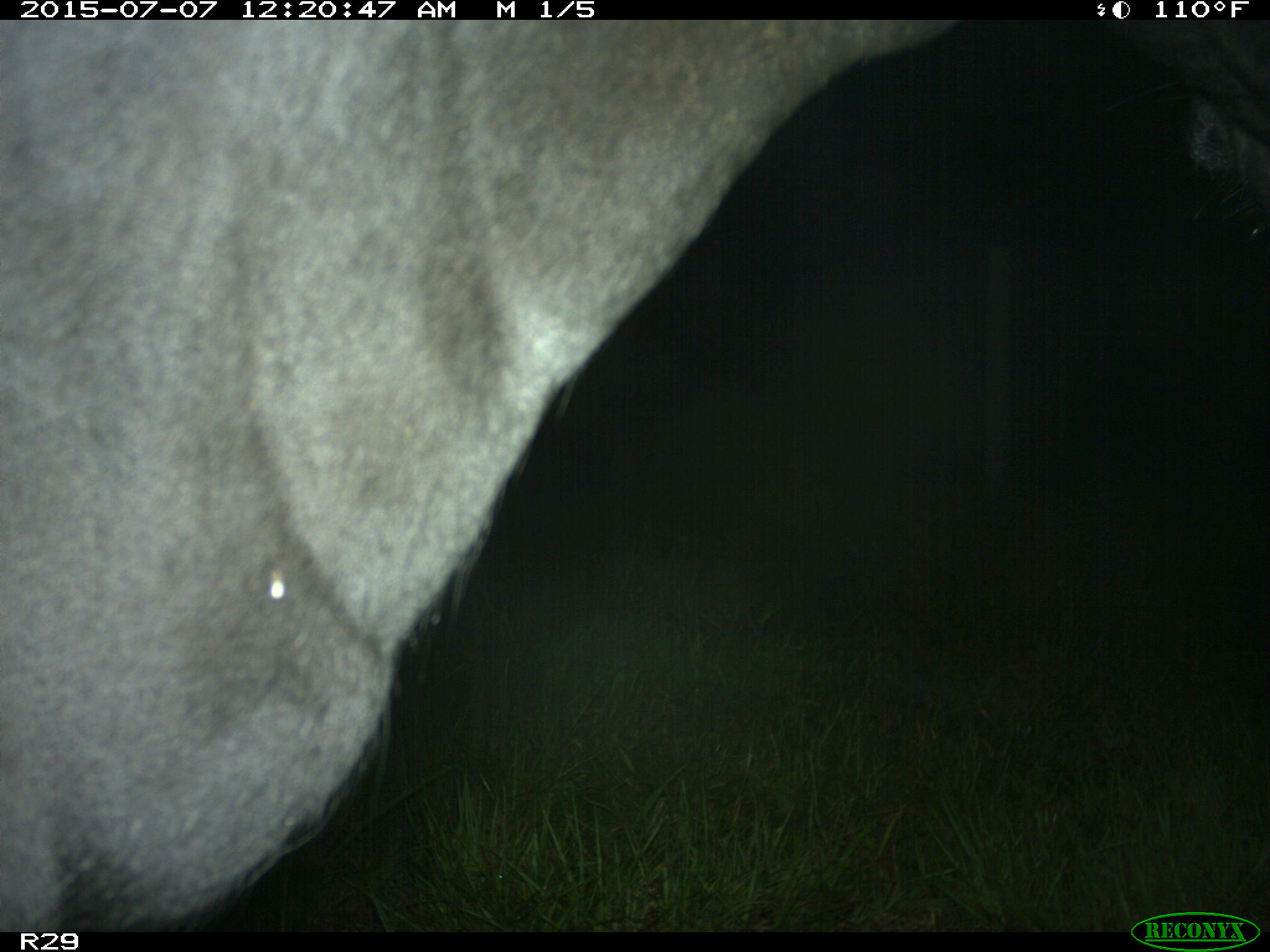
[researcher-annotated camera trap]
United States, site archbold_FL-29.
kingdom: Animalia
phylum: Chordata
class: Mammalia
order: Artiodactyla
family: Bovidae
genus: Bos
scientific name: Bos taurus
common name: domestic cow